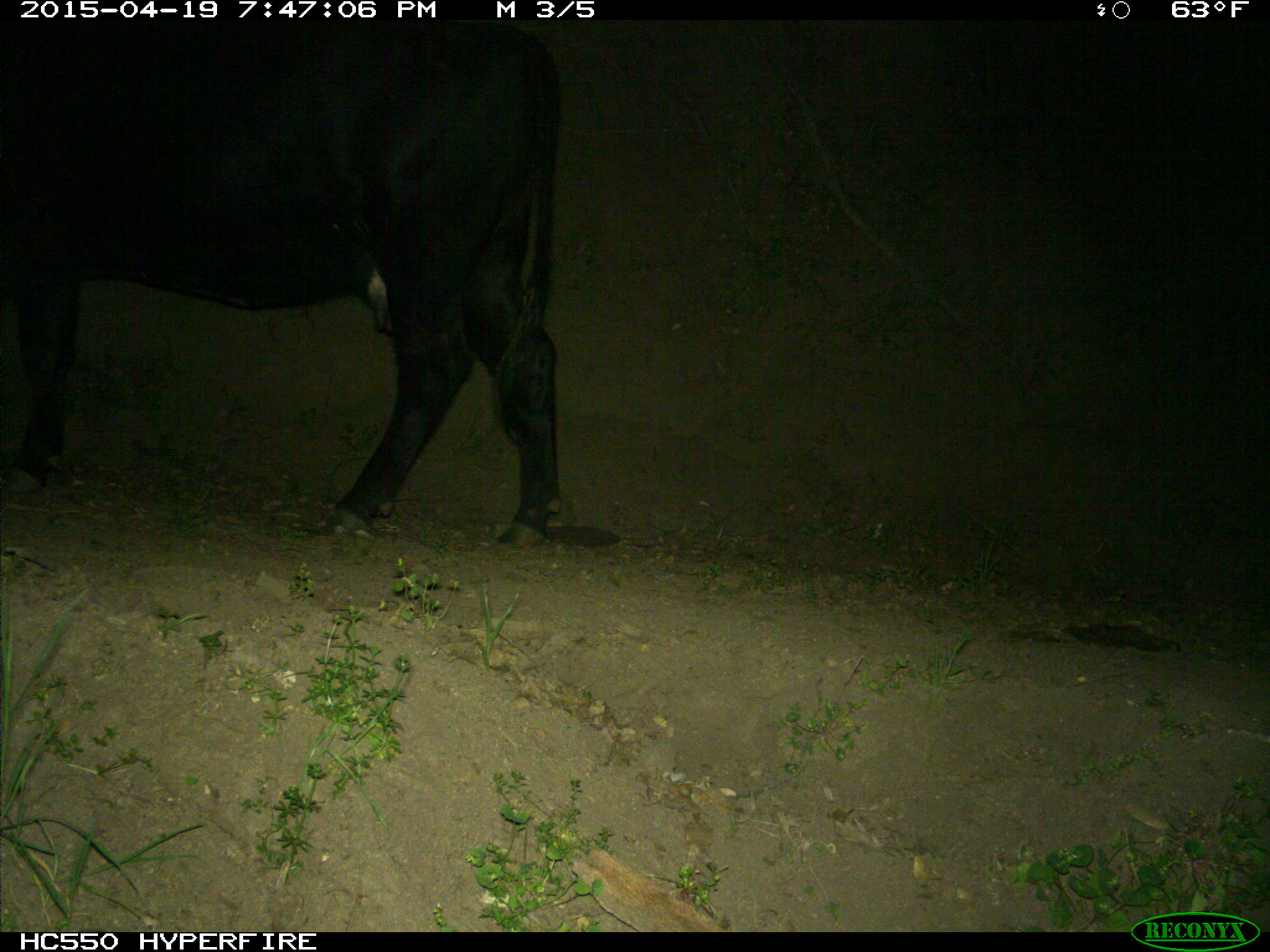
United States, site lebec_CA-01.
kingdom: Animalia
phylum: Chordata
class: Mammalia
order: Artiodactyla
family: Bovidae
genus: Bos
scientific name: Bos taurus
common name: domestic cow